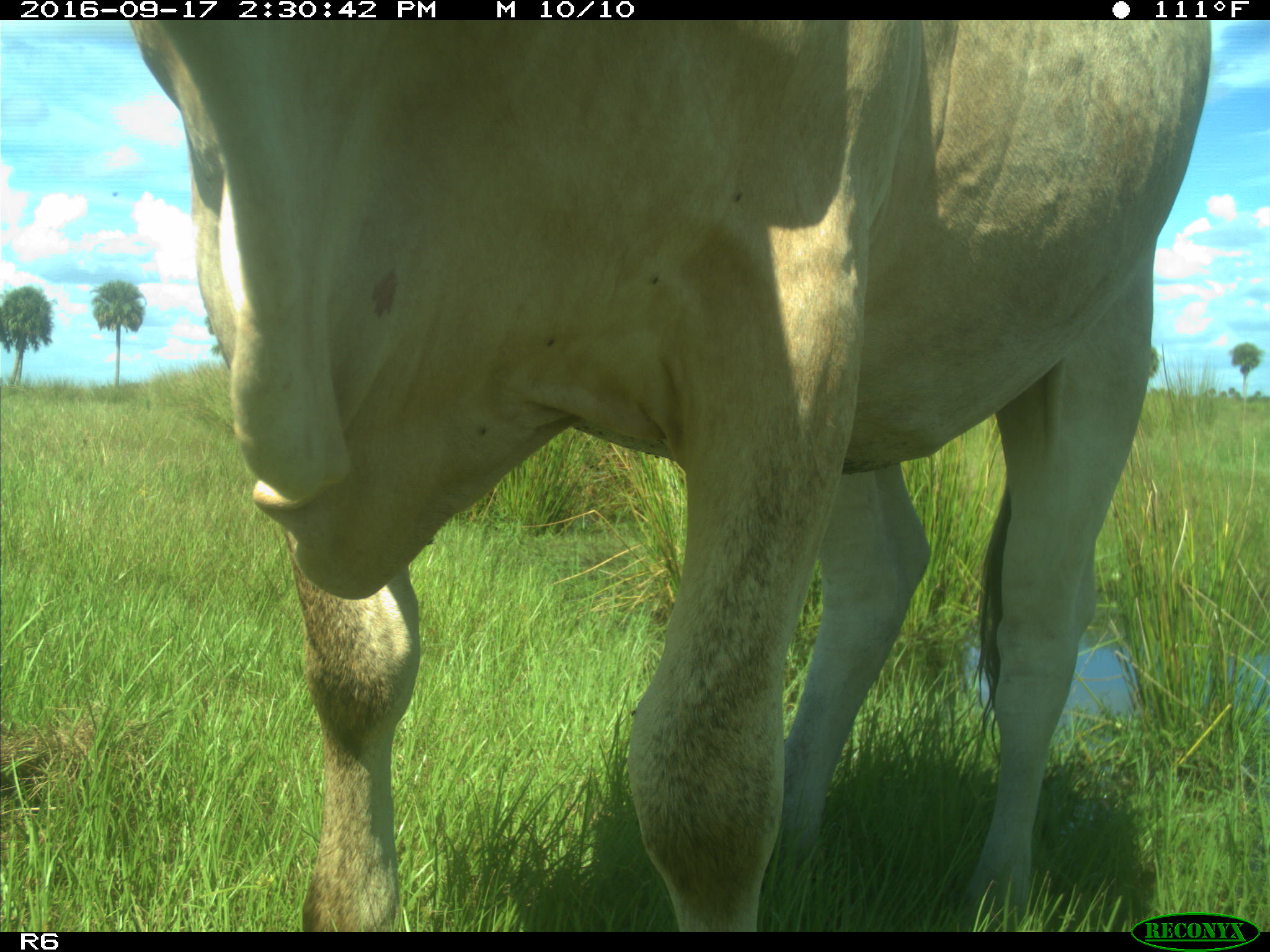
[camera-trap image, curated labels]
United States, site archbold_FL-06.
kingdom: Animalia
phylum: Chordata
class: Mammalia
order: Artiodactyla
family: Bovidae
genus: Bos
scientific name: Bos taurus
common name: domestic cow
Bos taurus (domestic cow).